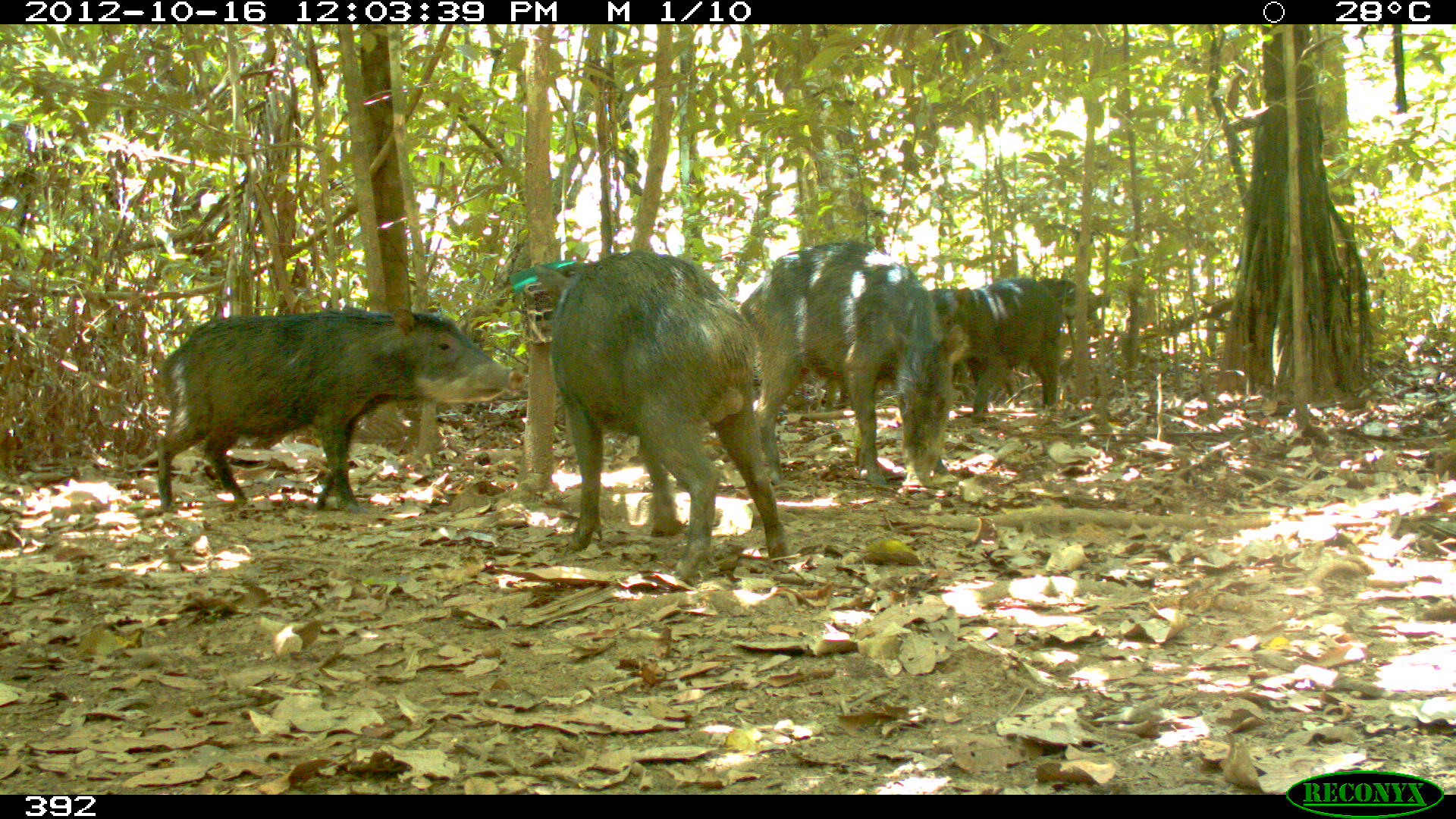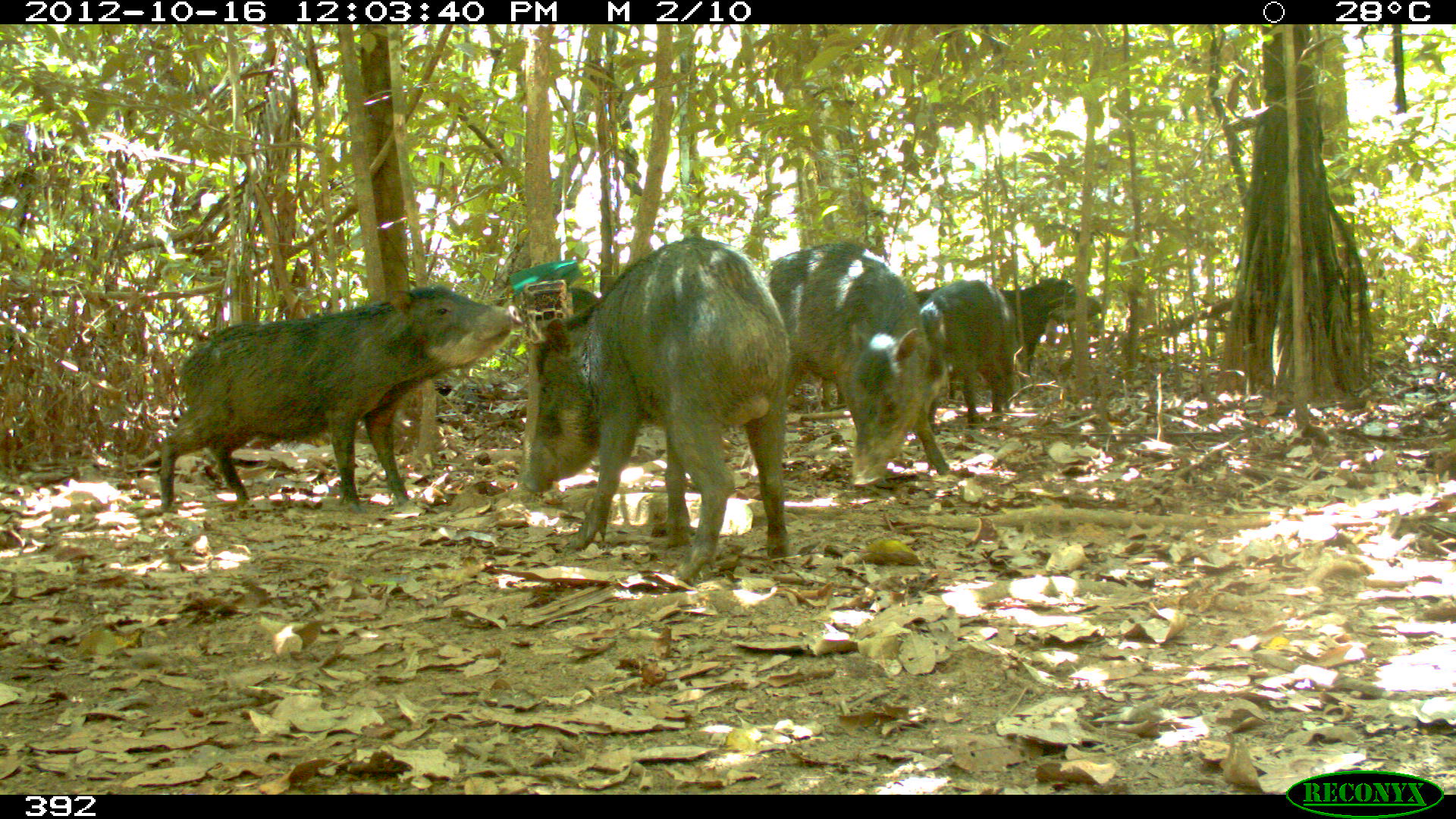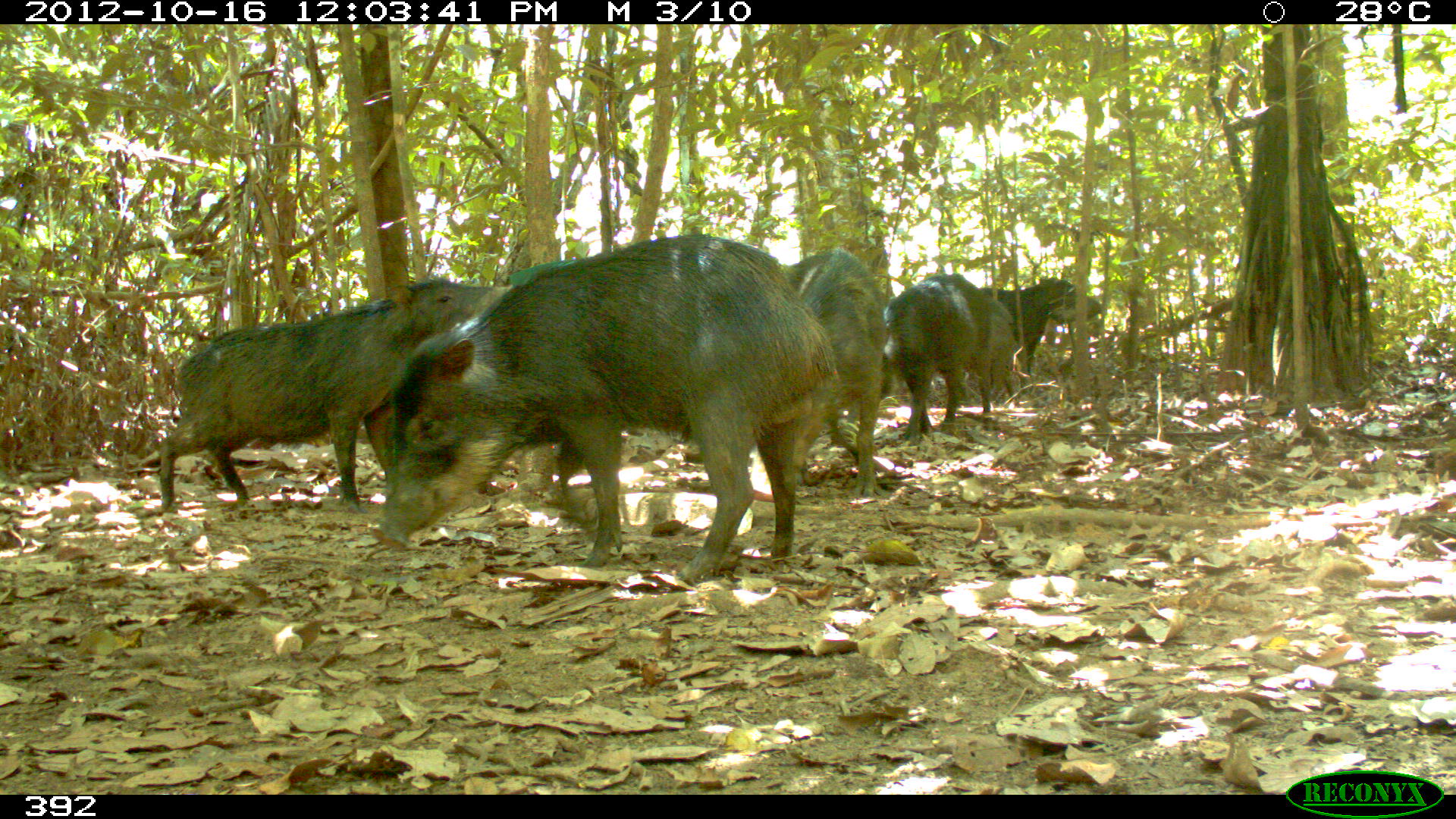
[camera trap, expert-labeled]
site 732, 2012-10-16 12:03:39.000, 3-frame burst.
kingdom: Animalia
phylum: Chordata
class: Mammalia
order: Artiodactyla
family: Tayassuidae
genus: Tayassu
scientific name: Tayassu pecari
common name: white-lipped peccary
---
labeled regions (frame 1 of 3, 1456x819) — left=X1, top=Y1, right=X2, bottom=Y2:
tayassu pecari: left=531, top=249, right=794, bottom=576; left=152, top=305, right=521, bottom=516; left=732, top=238, right=970, bottom=491; left=921, top=273, right=1067, bottom=423; left=1005, top=278, right=1112, bottom=408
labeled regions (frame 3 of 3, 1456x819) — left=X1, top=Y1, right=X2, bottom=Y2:
tayassu pecari: left=378, top=228, right=840, bottom=586; left=155, top=274, right=502, bottom=520; left=764, top=247, right=889, bottom=508; left=876, top=270, right=1019, bottom=441; left=979, top=276, right=1101, bottom=410